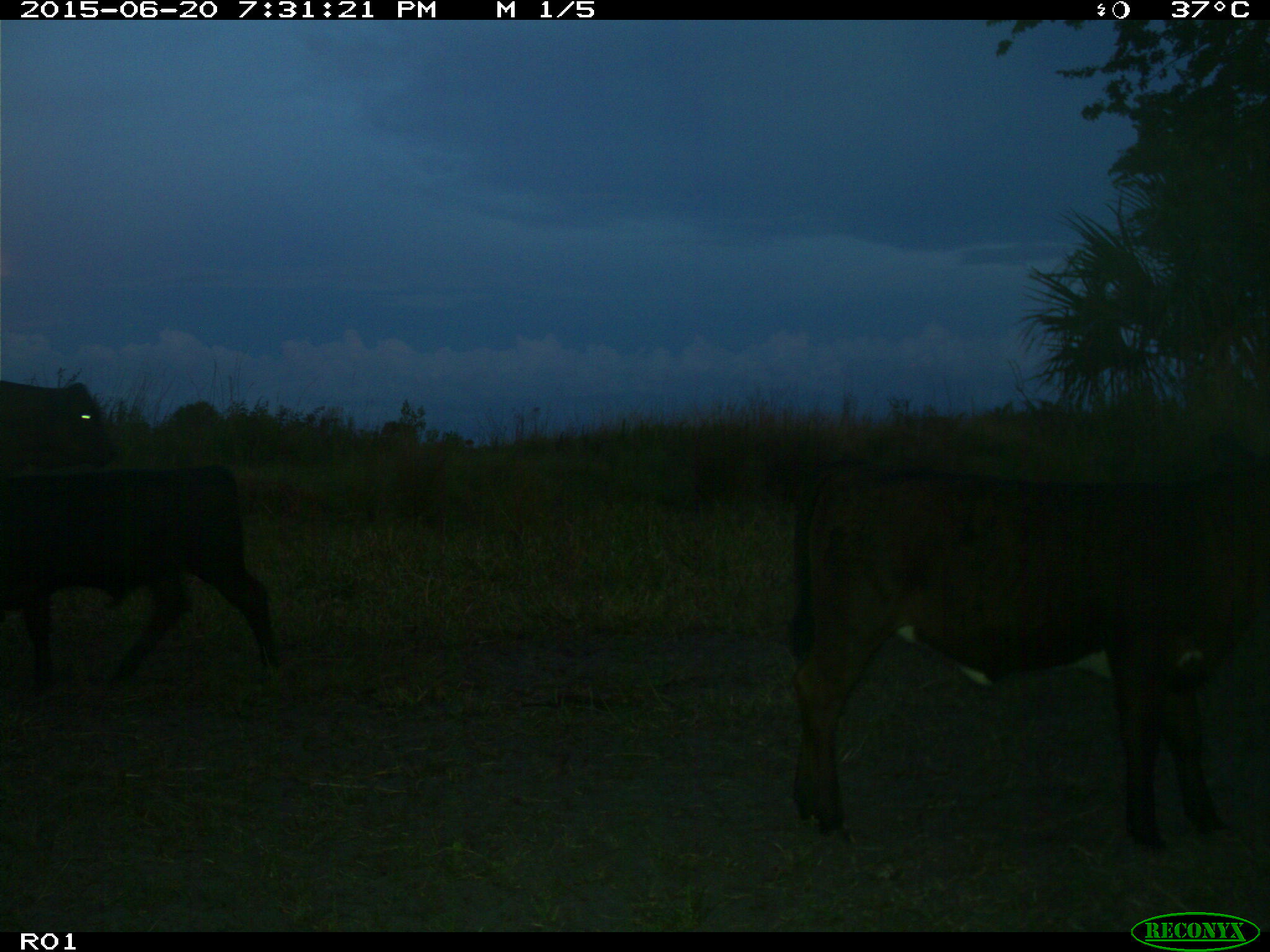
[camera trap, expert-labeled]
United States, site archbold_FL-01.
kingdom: Animalia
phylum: Chordata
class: Mammalia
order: Artiodactyla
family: Bovidae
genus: Bos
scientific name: Bos taurus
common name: domestic cow